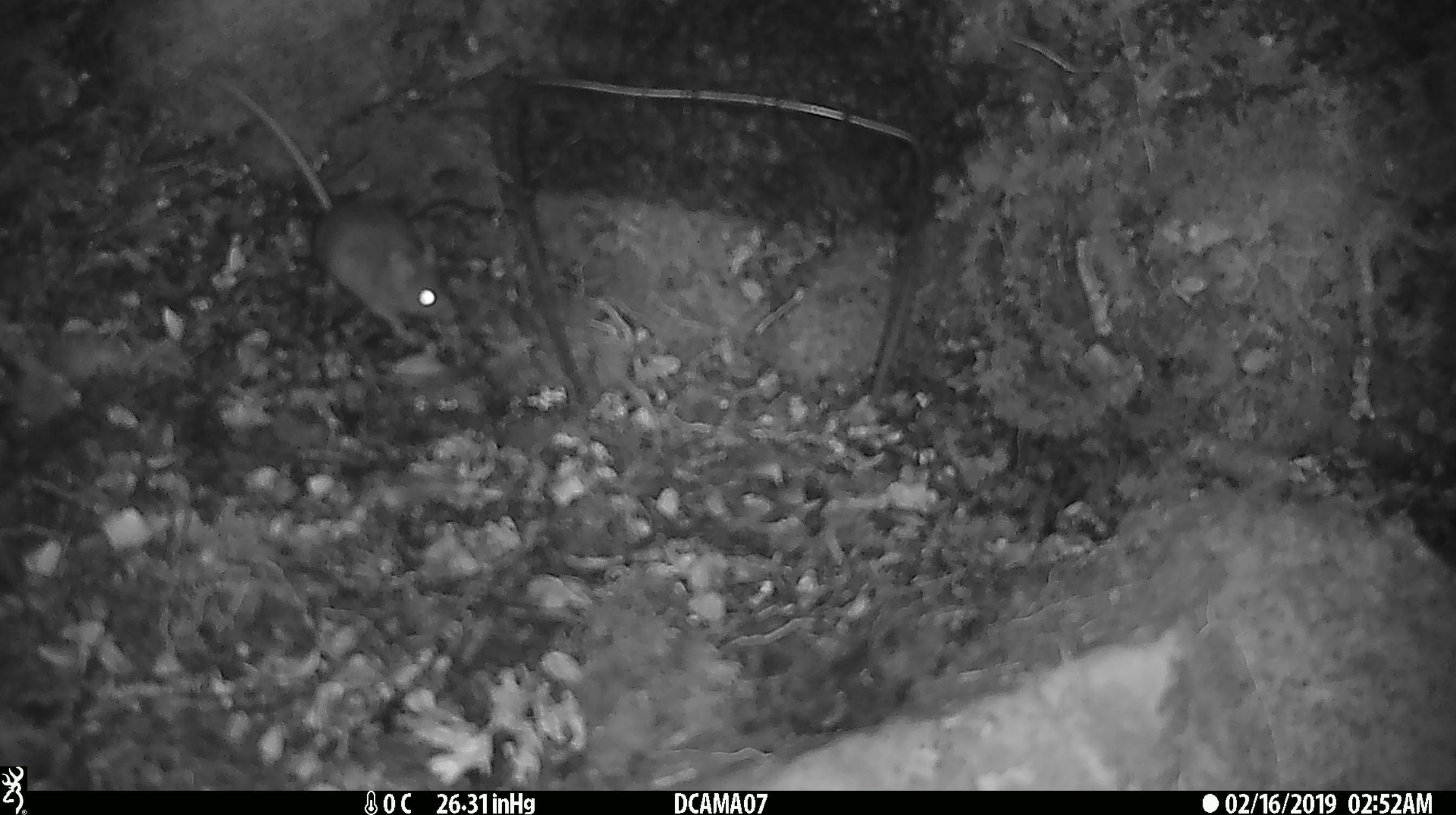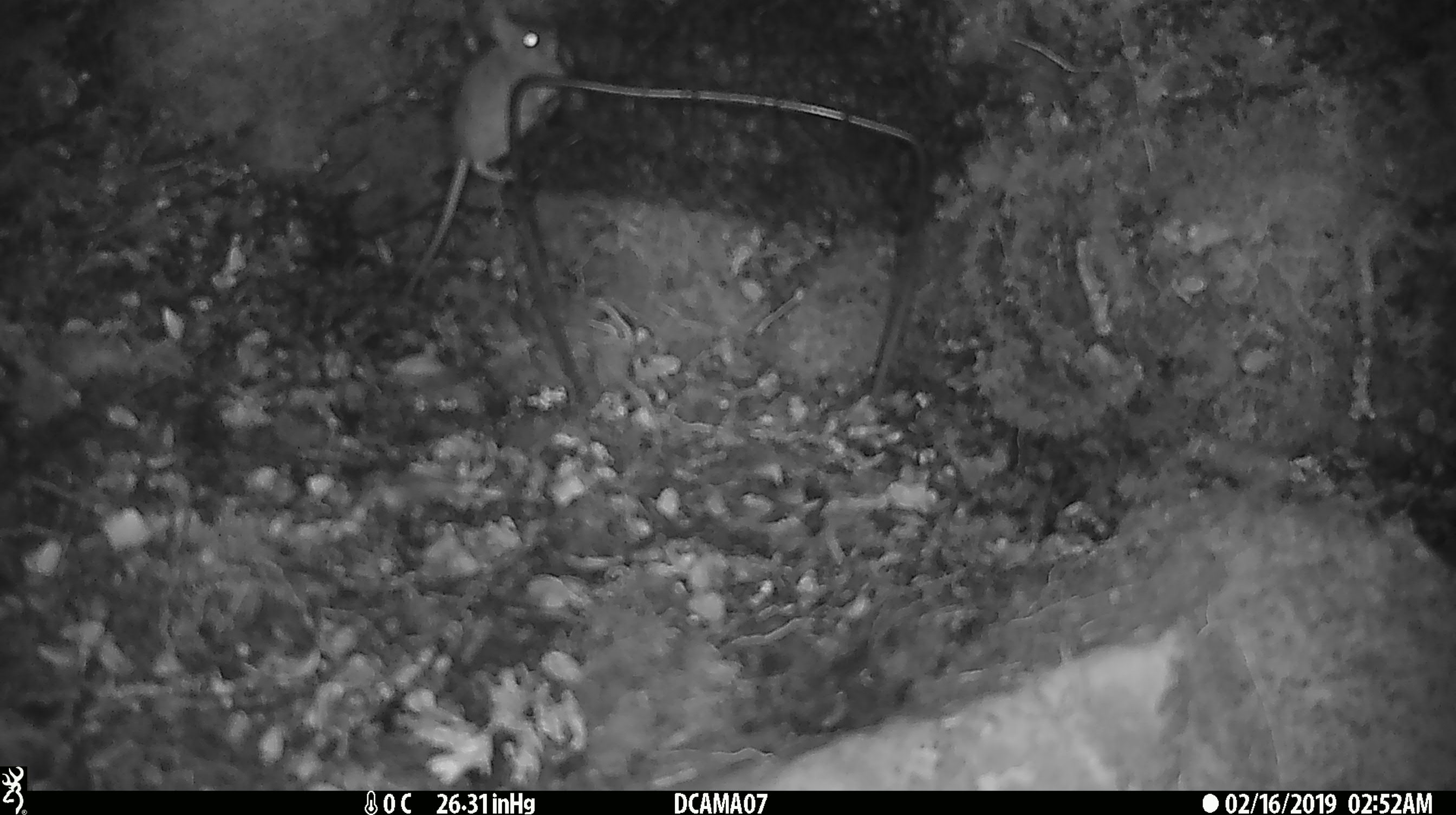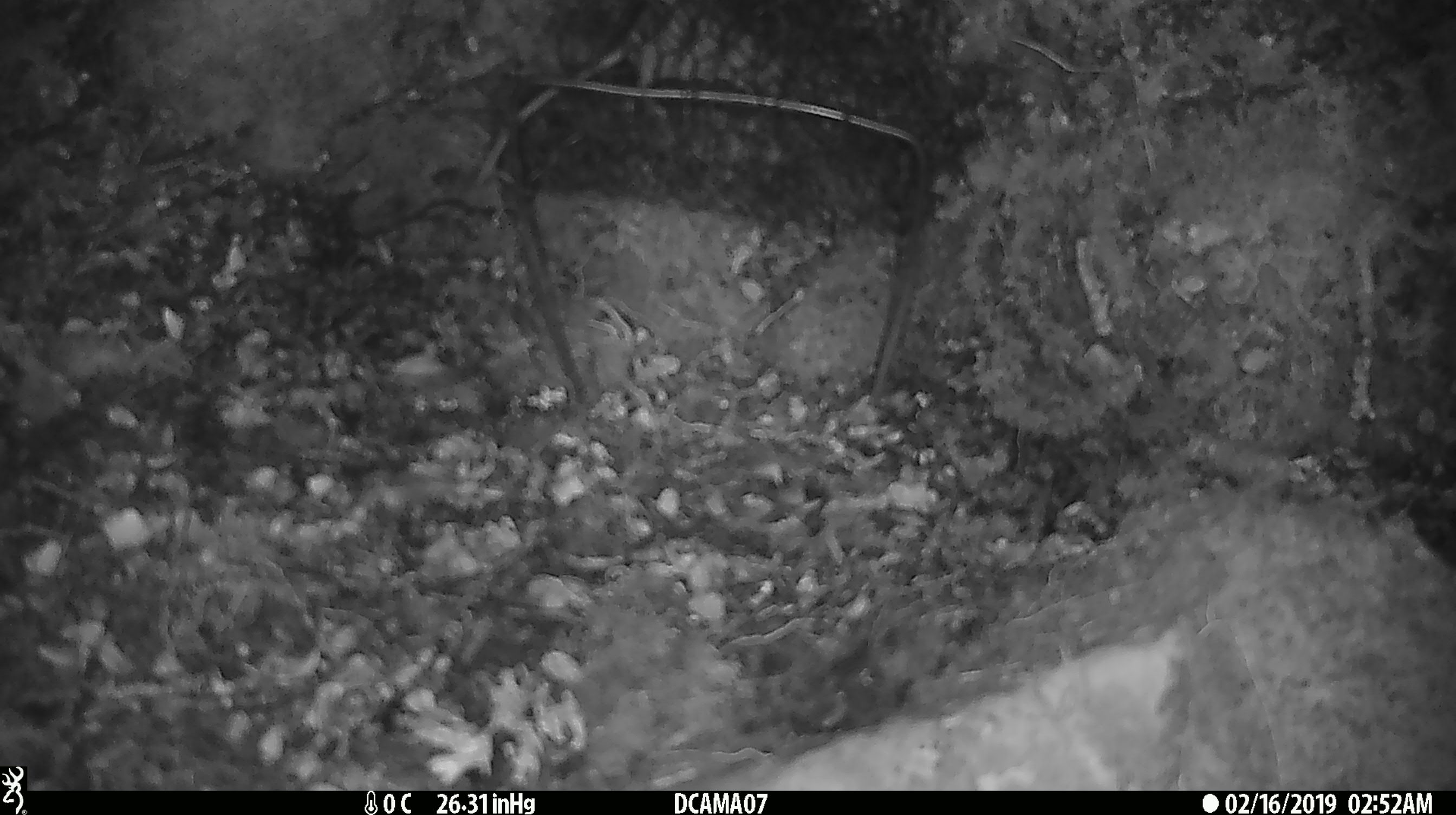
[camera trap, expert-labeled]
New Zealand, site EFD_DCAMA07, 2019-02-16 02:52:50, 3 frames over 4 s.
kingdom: Animalia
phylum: Chordata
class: Mammalia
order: Rodentia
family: Muridae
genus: Mus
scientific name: Mus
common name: mouse